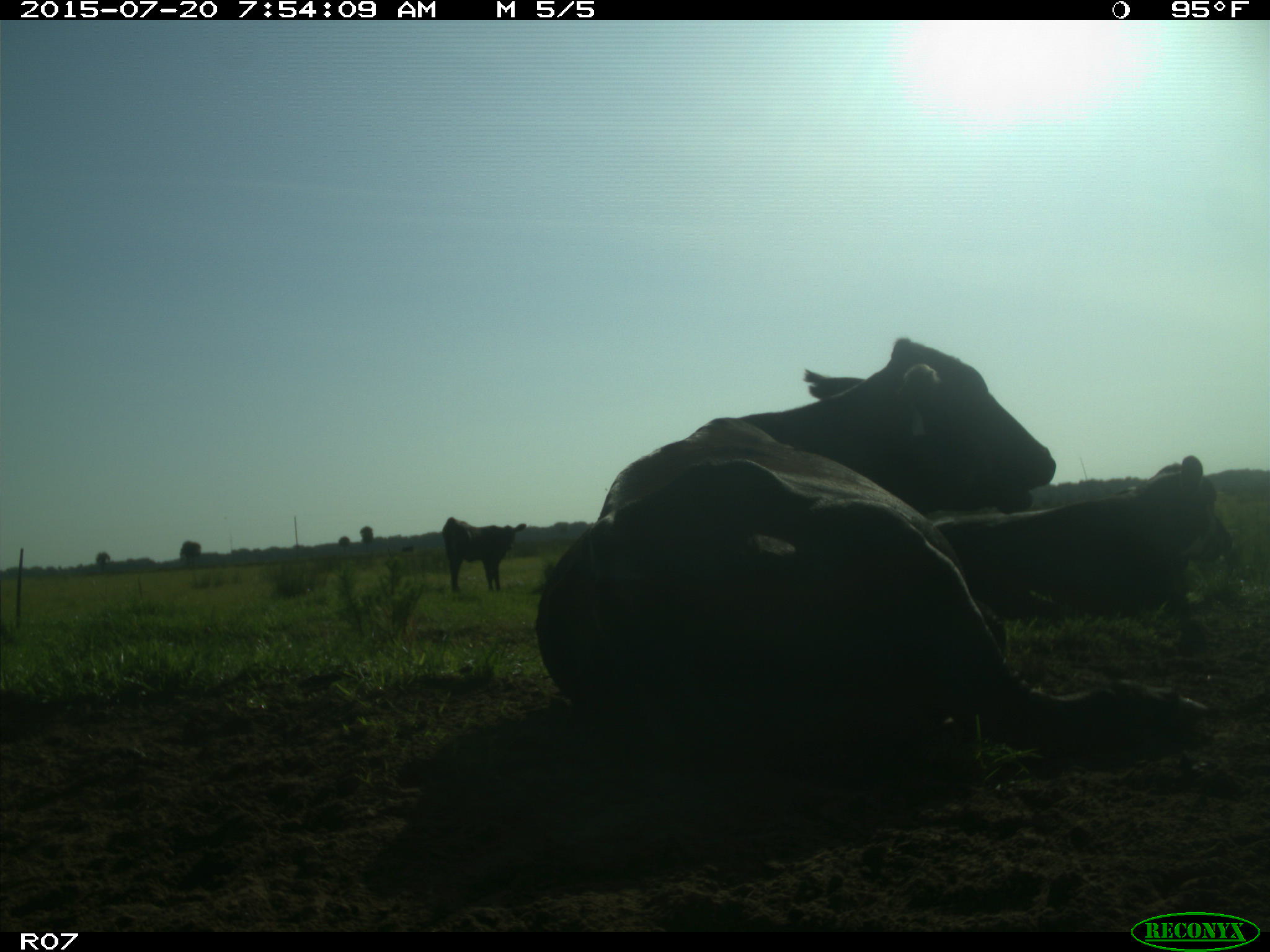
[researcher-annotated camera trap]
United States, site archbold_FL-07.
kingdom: Animalia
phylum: Chordata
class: Mammalia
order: Artiodactyla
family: Bovidae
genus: Bos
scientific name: Bos taurus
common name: domestic cow